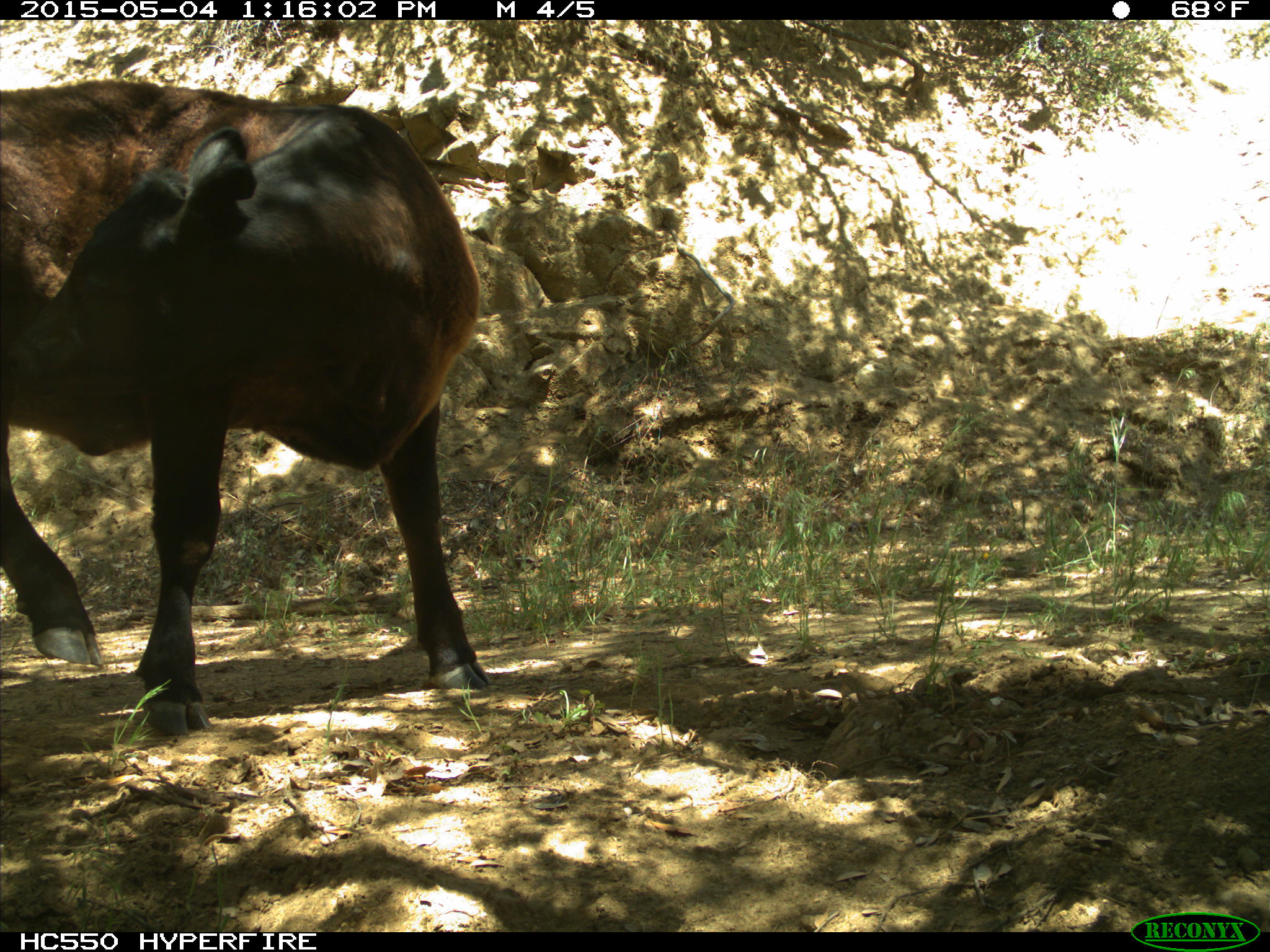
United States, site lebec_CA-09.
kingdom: Animalia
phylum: Chordata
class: Mammalia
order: Artiodactyla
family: Bovidae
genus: Bos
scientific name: Bos taurus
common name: domestic cow